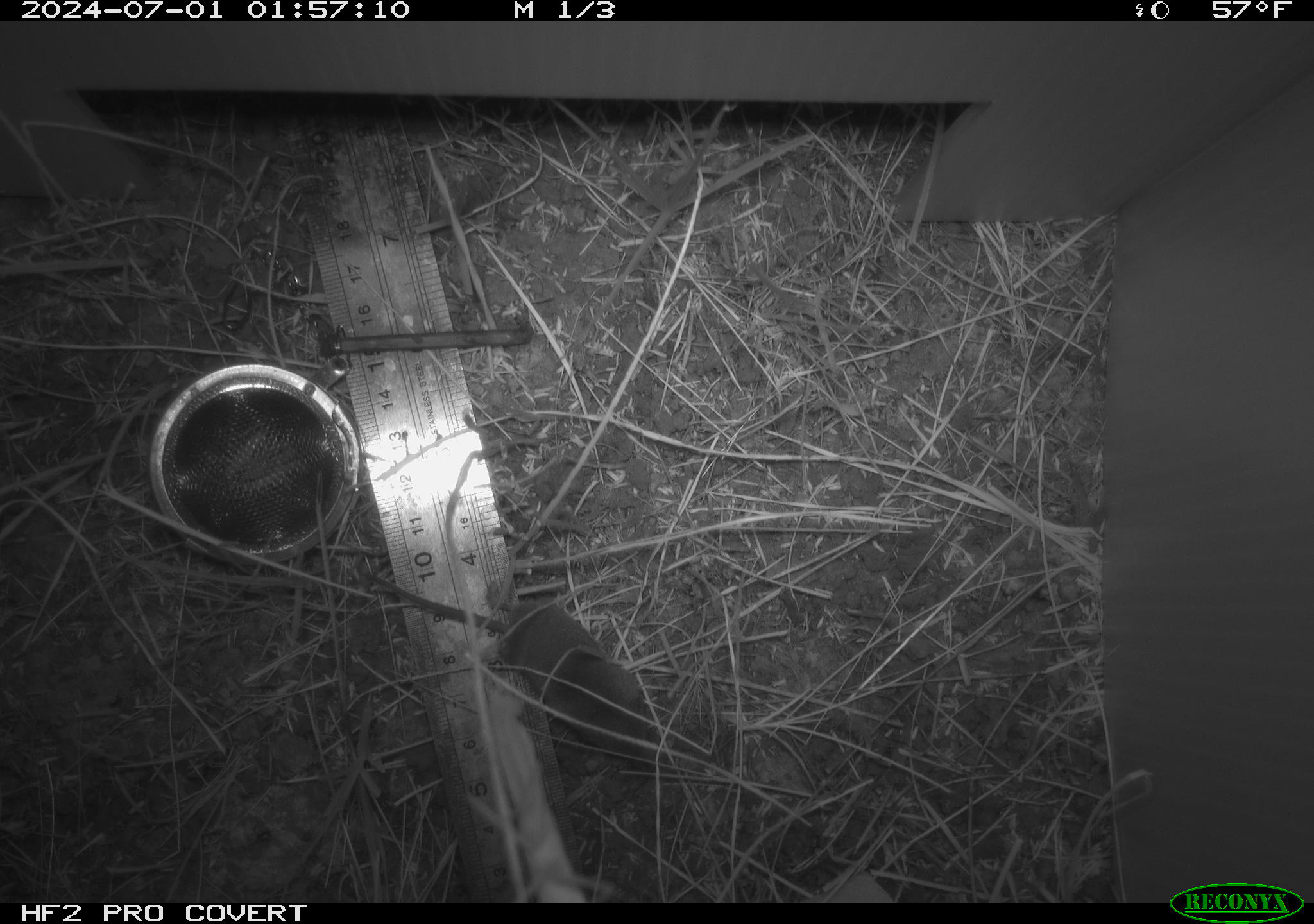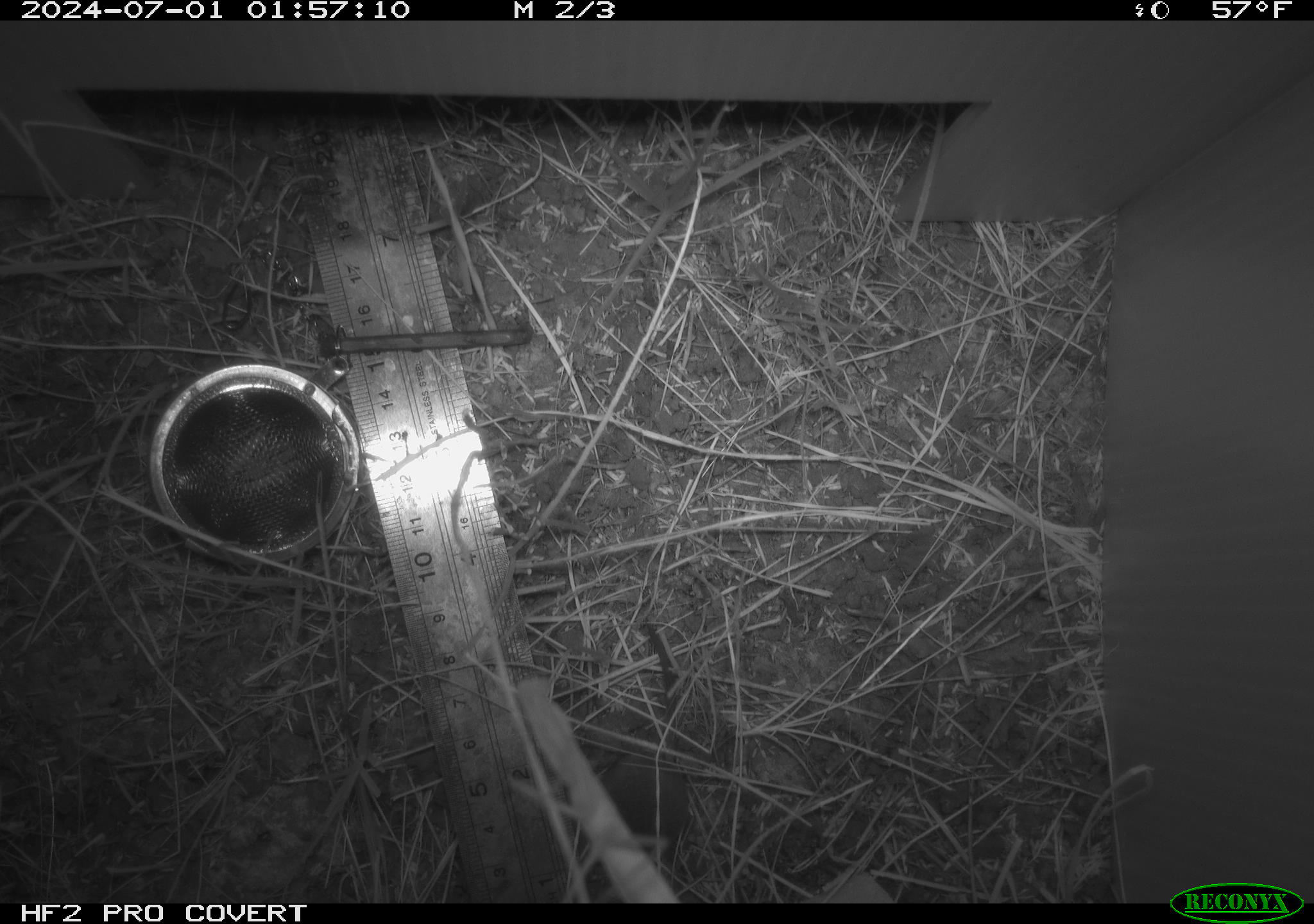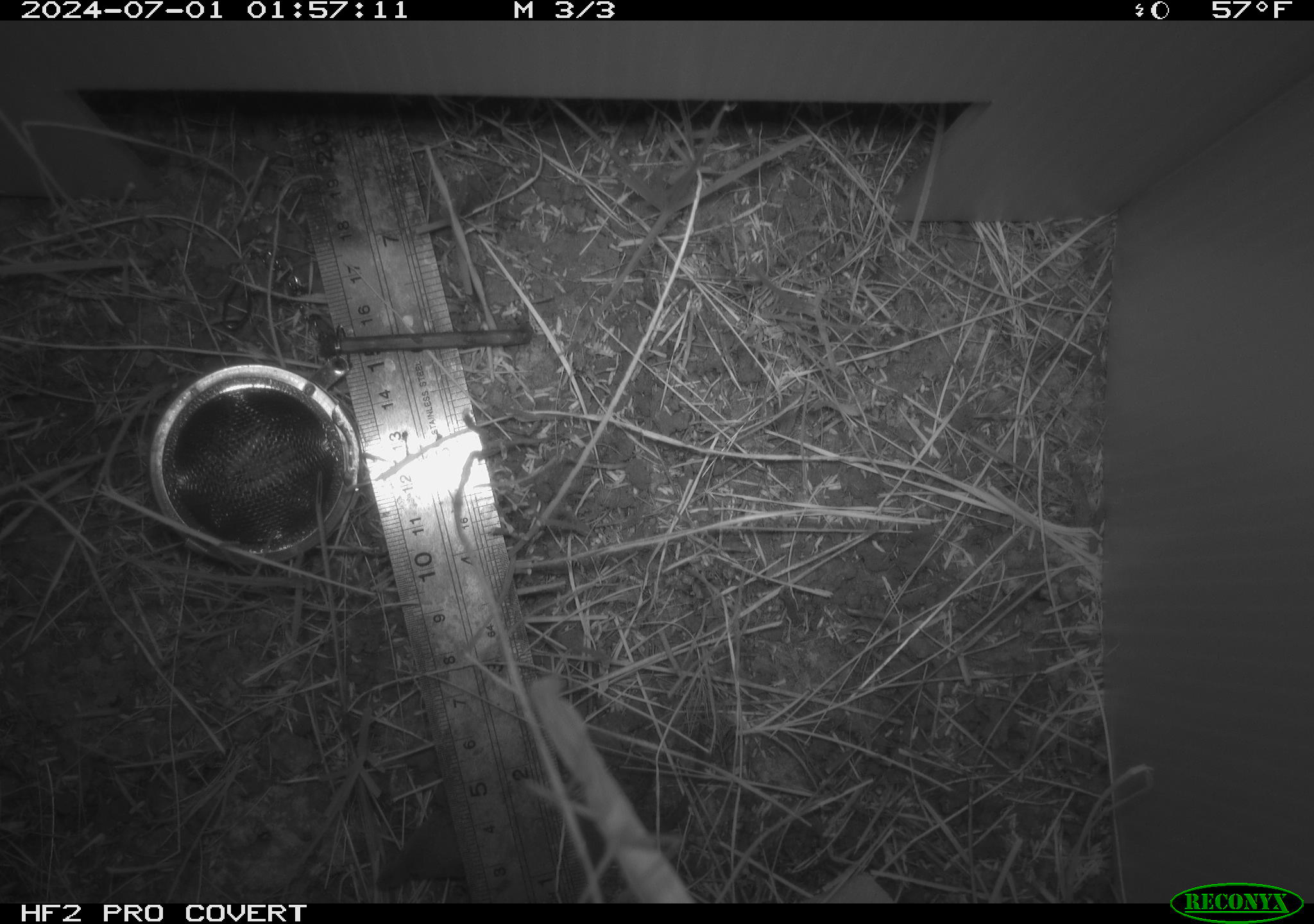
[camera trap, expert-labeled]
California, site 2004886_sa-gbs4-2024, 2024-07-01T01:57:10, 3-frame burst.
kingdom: Animalia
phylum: Chordata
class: Mammalia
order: Eulipotyphla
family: Soricidae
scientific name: Soricidae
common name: shrews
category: soricidae family